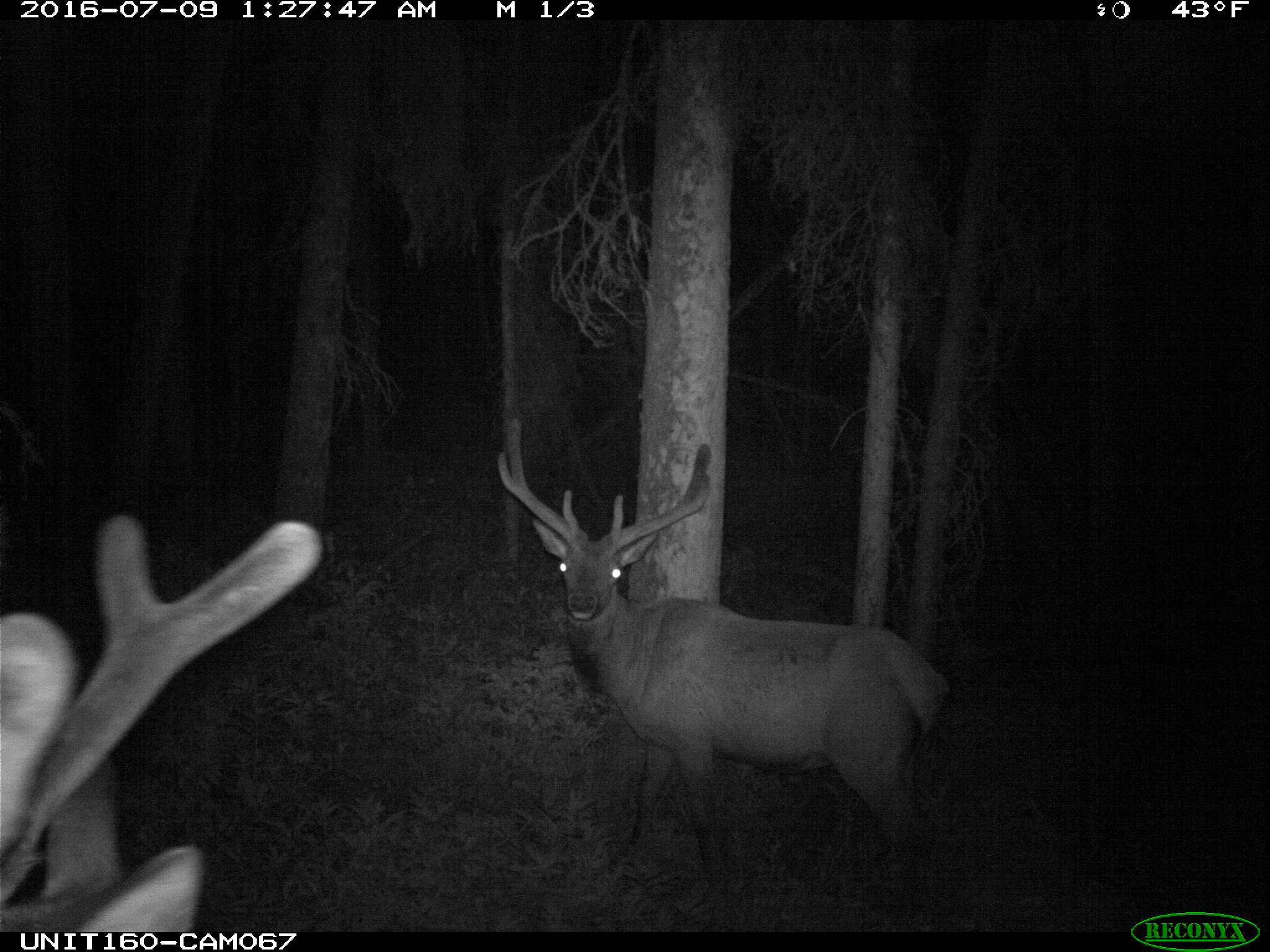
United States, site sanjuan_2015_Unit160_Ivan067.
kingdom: Animalia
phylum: Chordata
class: Mammalia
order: Artiodactyla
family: Cervidae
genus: Cervus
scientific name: Cervus elaphus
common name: red deer